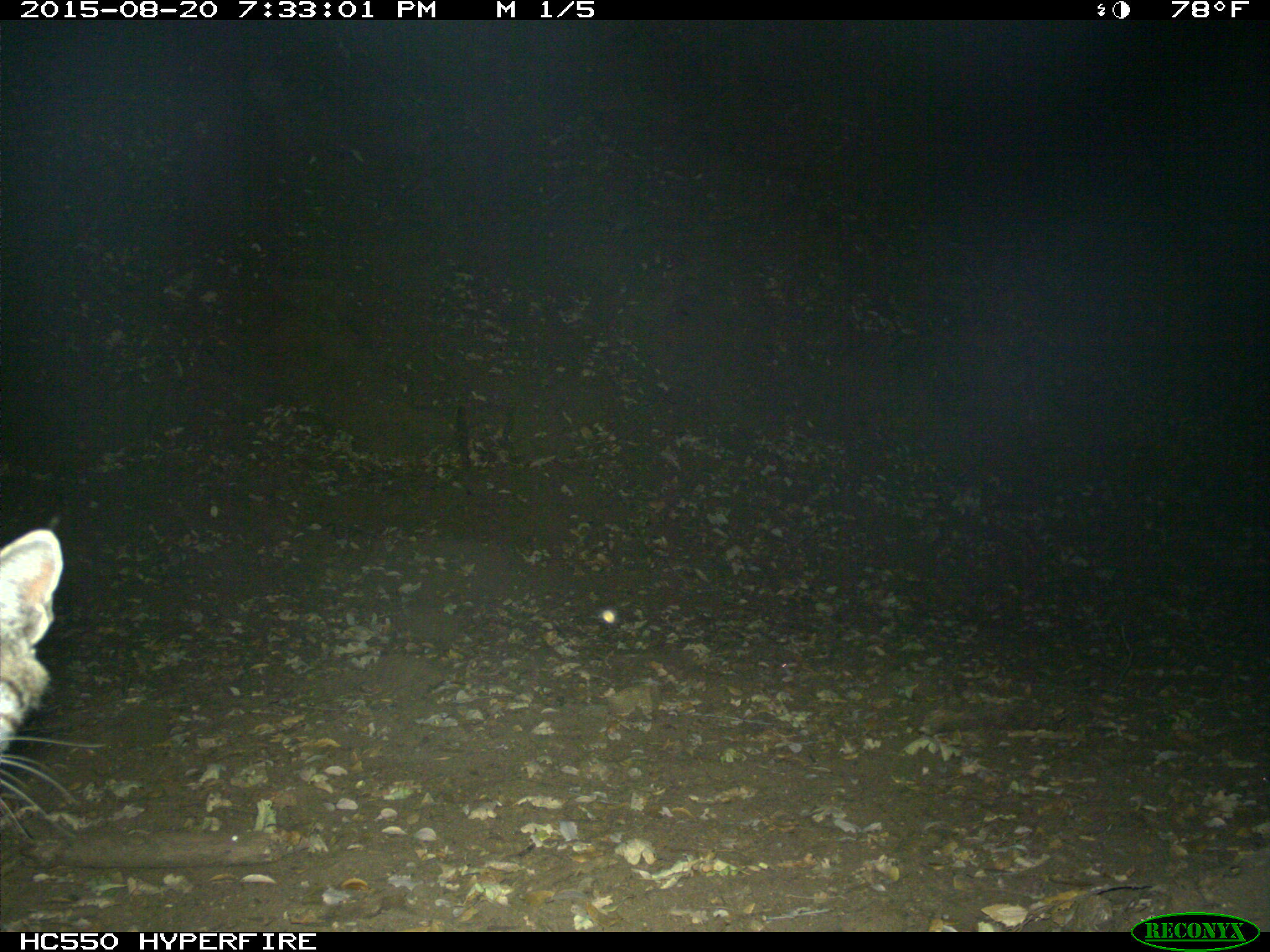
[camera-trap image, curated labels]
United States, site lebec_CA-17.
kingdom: Animalia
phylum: Chordata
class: Mammalia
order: Carnivora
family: Felidae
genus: Lynx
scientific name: Lynx rufus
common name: bobcat